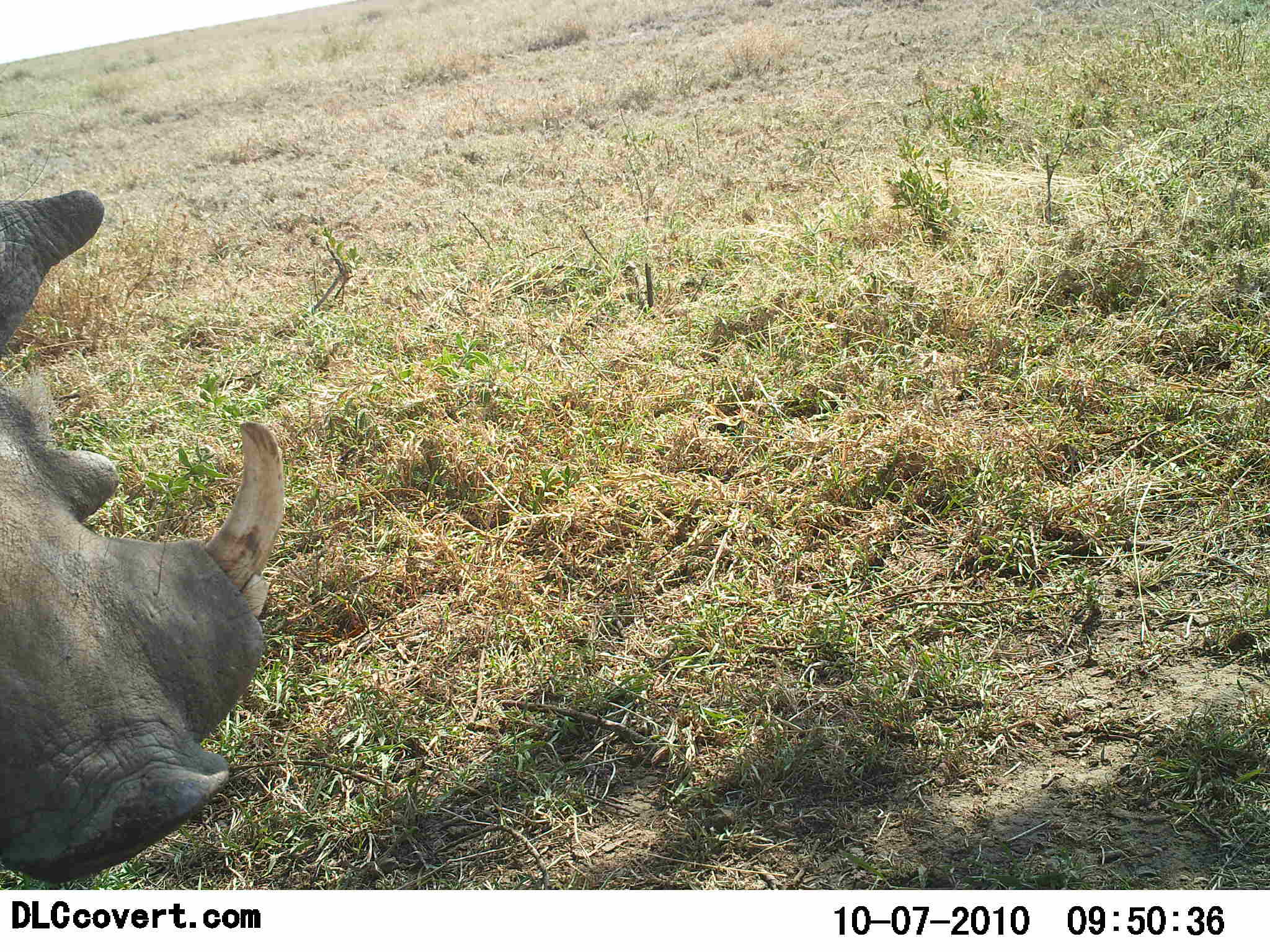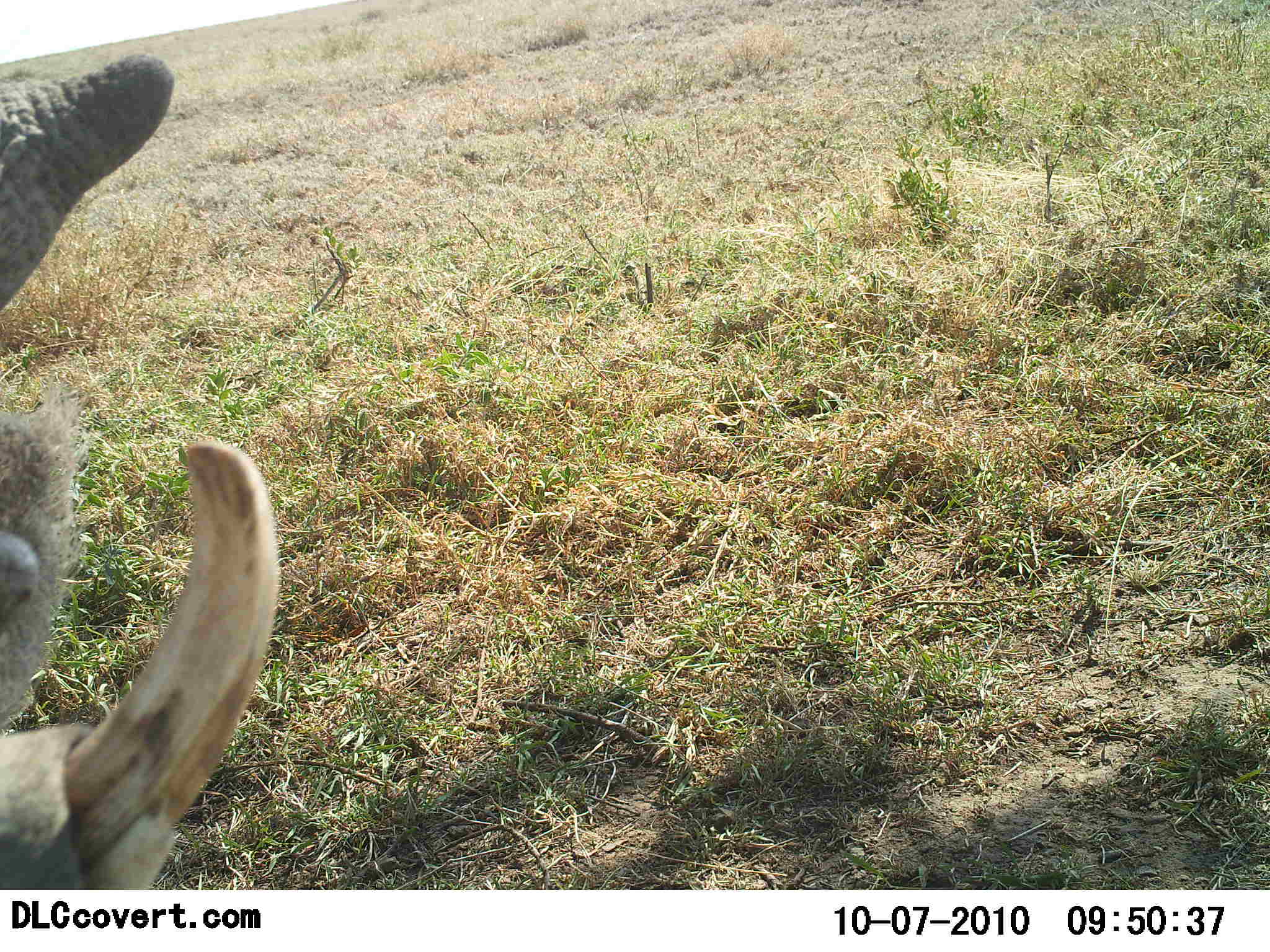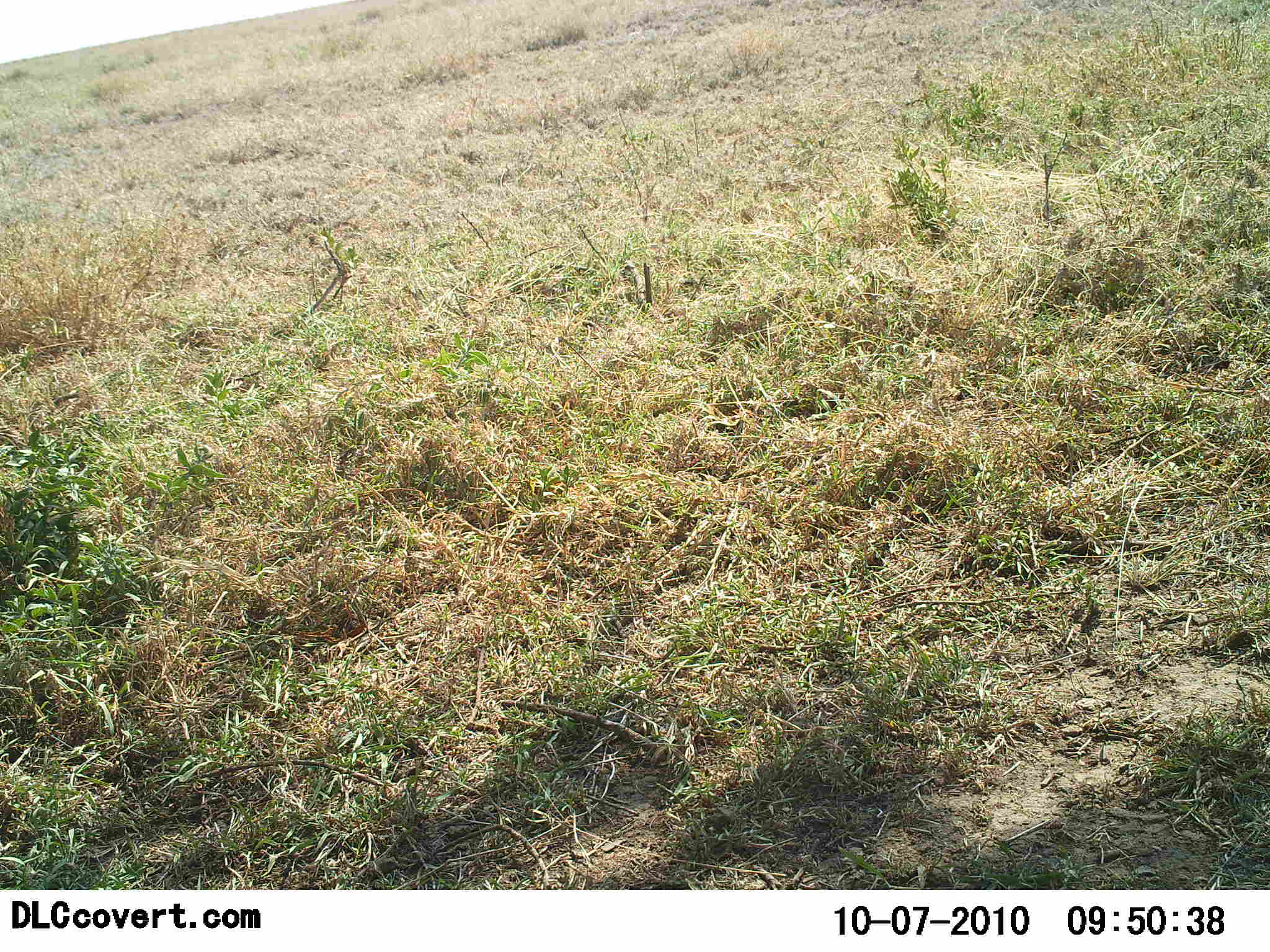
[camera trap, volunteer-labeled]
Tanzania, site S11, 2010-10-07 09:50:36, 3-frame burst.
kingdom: Animalia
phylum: Chordata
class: Mammalia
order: Artiodactyla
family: Suidae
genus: Phacochoerus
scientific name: Phacochoerus africanus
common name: warthog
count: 1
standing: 60%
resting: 7%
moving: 33%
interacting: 0%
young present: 0%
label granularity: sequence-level